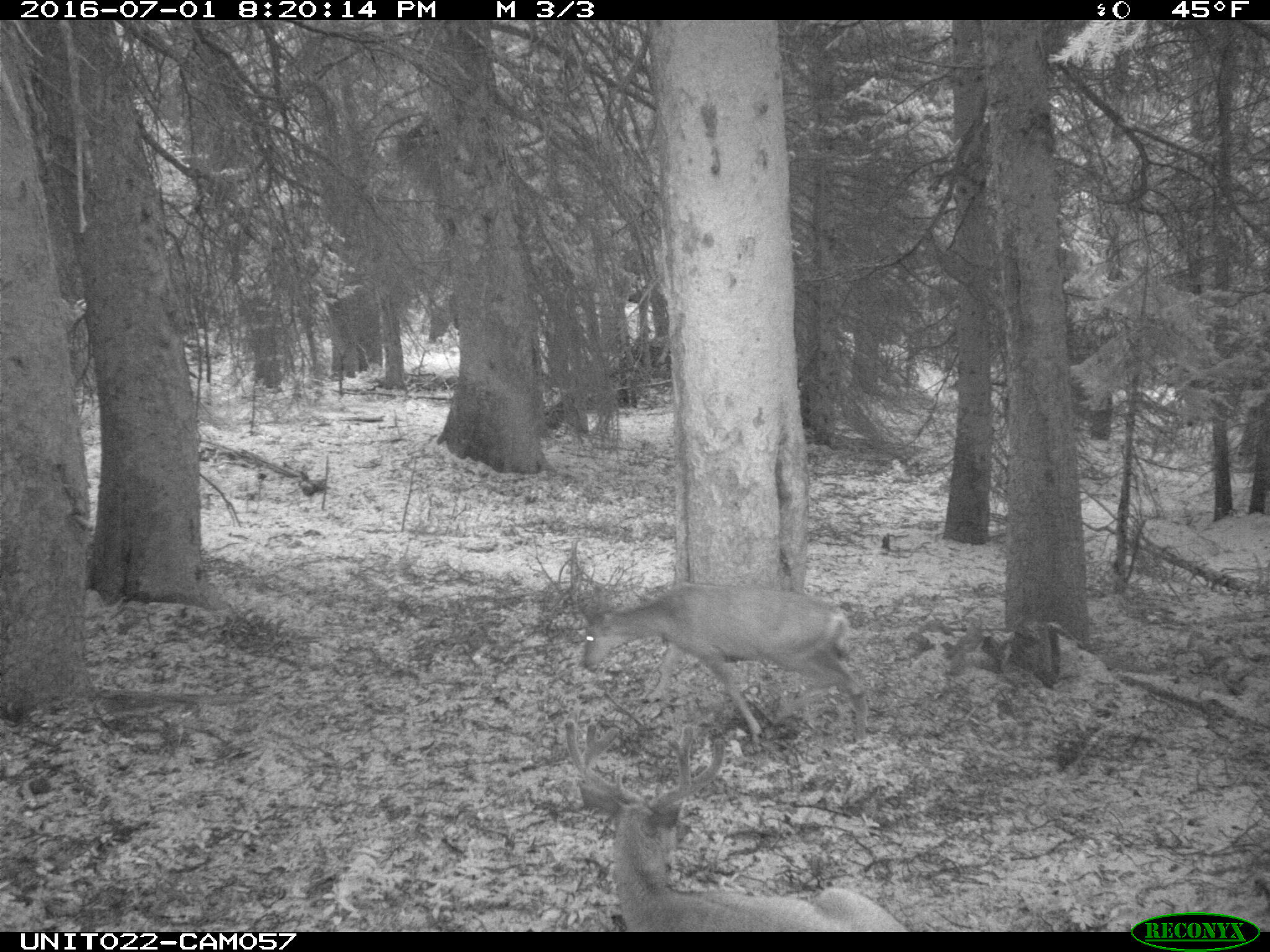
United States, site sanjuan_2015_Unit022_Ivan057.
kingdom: Animalia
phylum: Chordata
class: Mammalia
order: Artiodactyla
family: Cervidae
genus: Odocoileus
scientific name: Odocoileus hemionus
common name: mule deer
Odocoileus hemionus (mule deer).